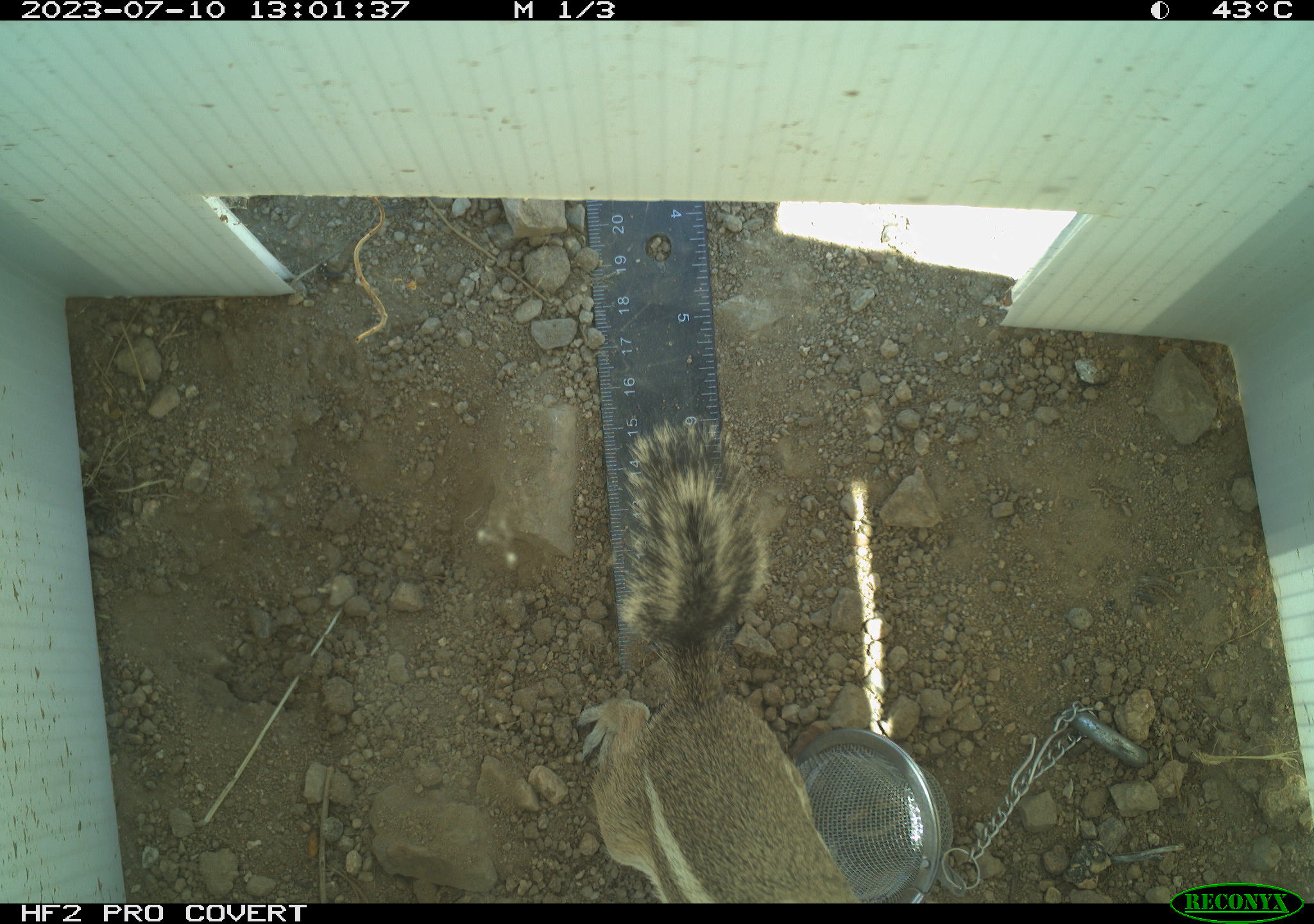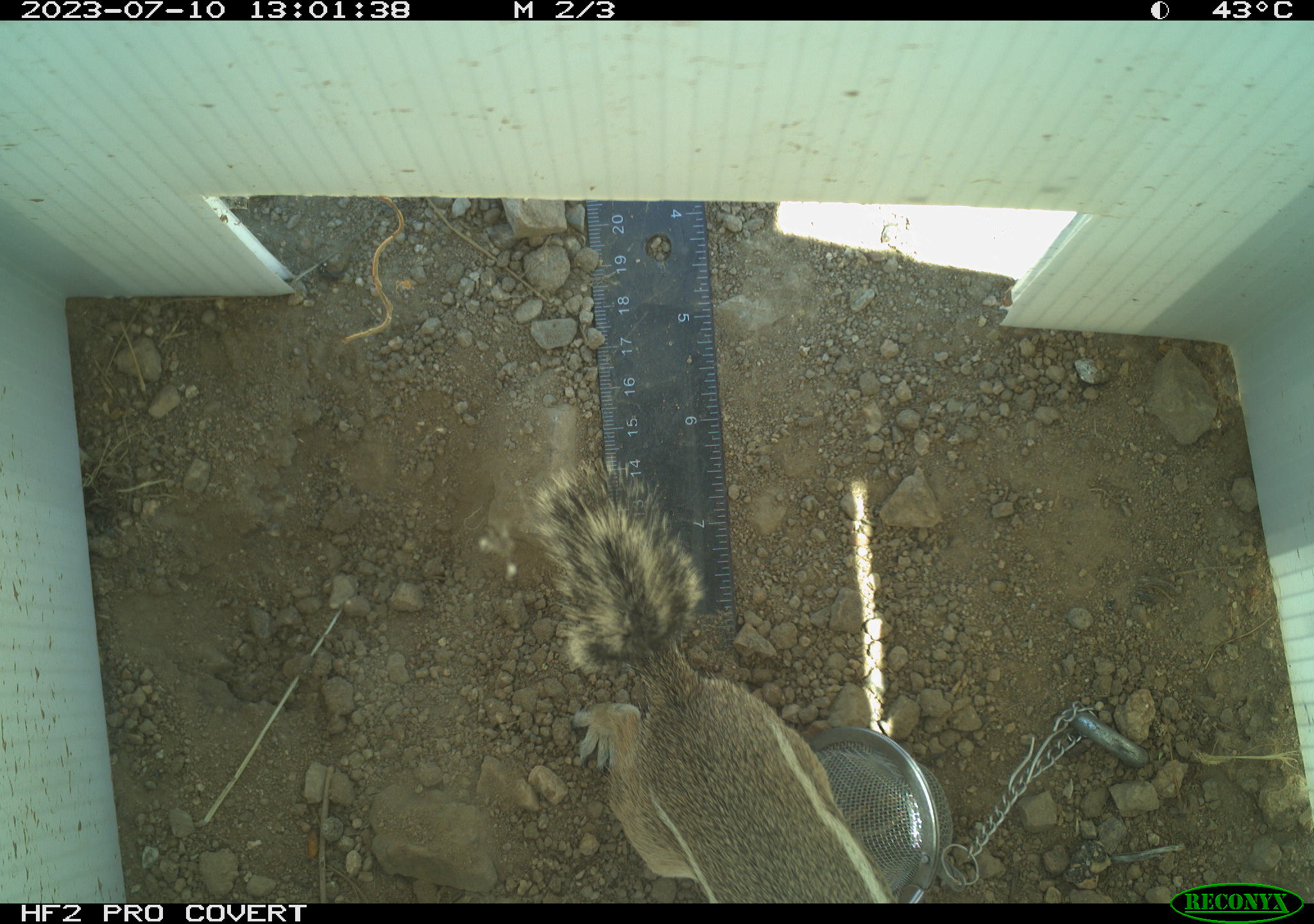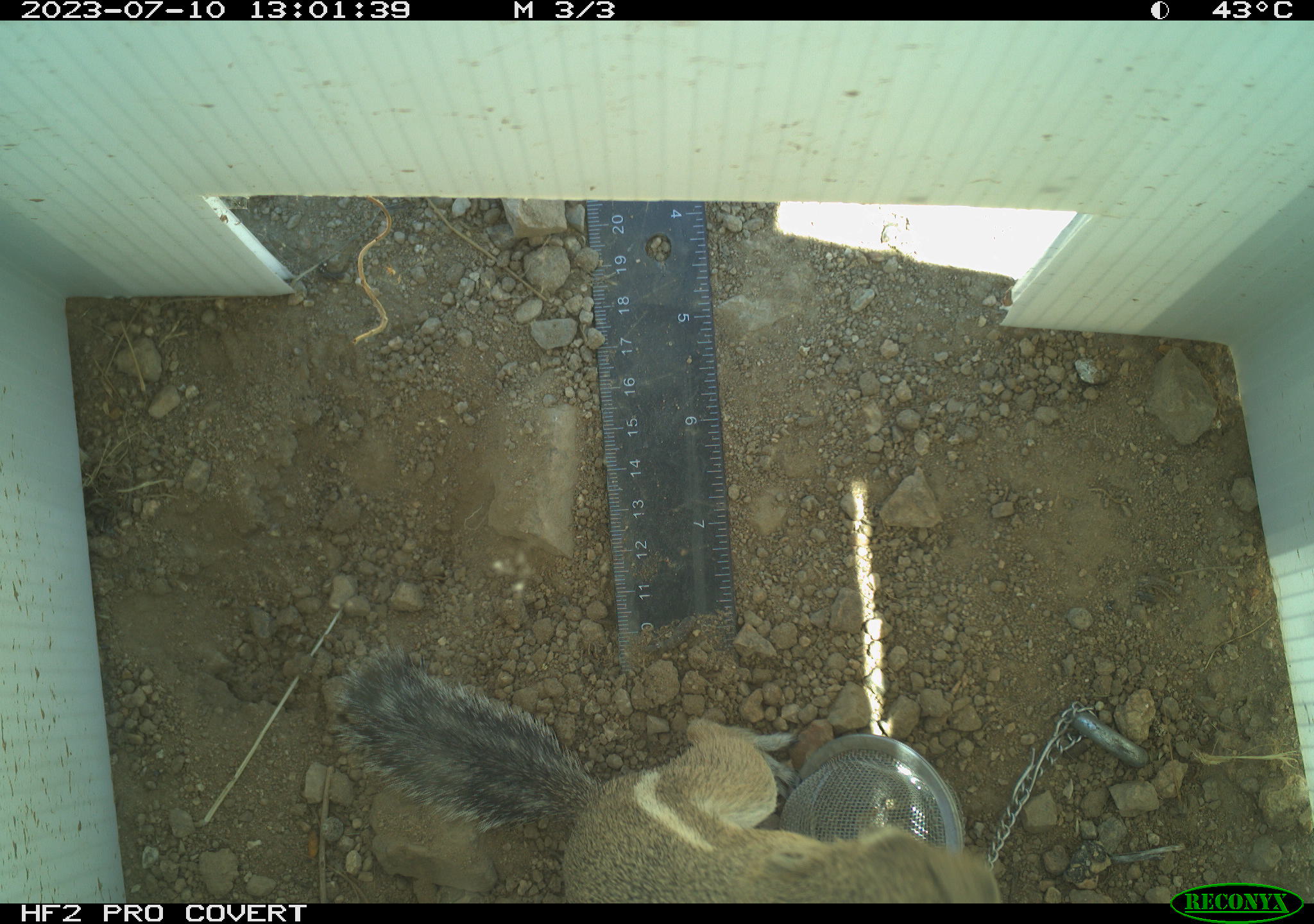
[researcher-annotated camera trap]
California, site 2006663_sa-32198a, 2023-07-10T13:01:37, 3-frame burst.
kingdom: Animalia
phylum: Chordata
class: Mammalia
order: Rodentia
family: Sciuridae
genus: Ammospermophilus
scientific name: Ammospermophilus leucurus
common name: white-tailed antelope squirrel